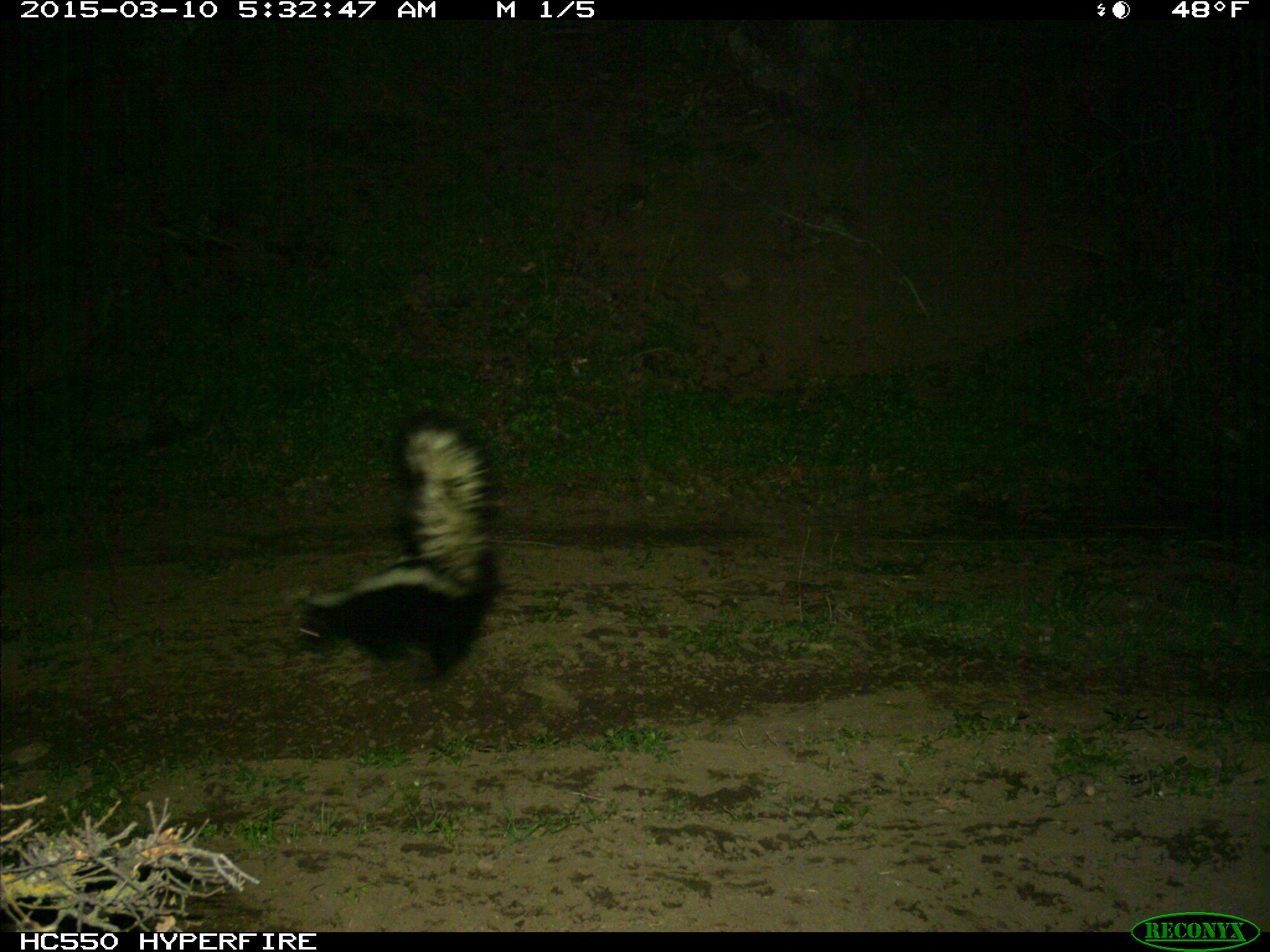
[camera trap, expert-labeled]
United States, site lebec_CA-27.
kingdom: Animalia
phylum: Chordata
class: Mammalia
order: Carnivora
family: Mephitidae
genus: Mephitis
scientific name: Mephitis mephitis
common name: striped skunk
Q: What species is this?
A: Mephitis mephitis (striped skunk).